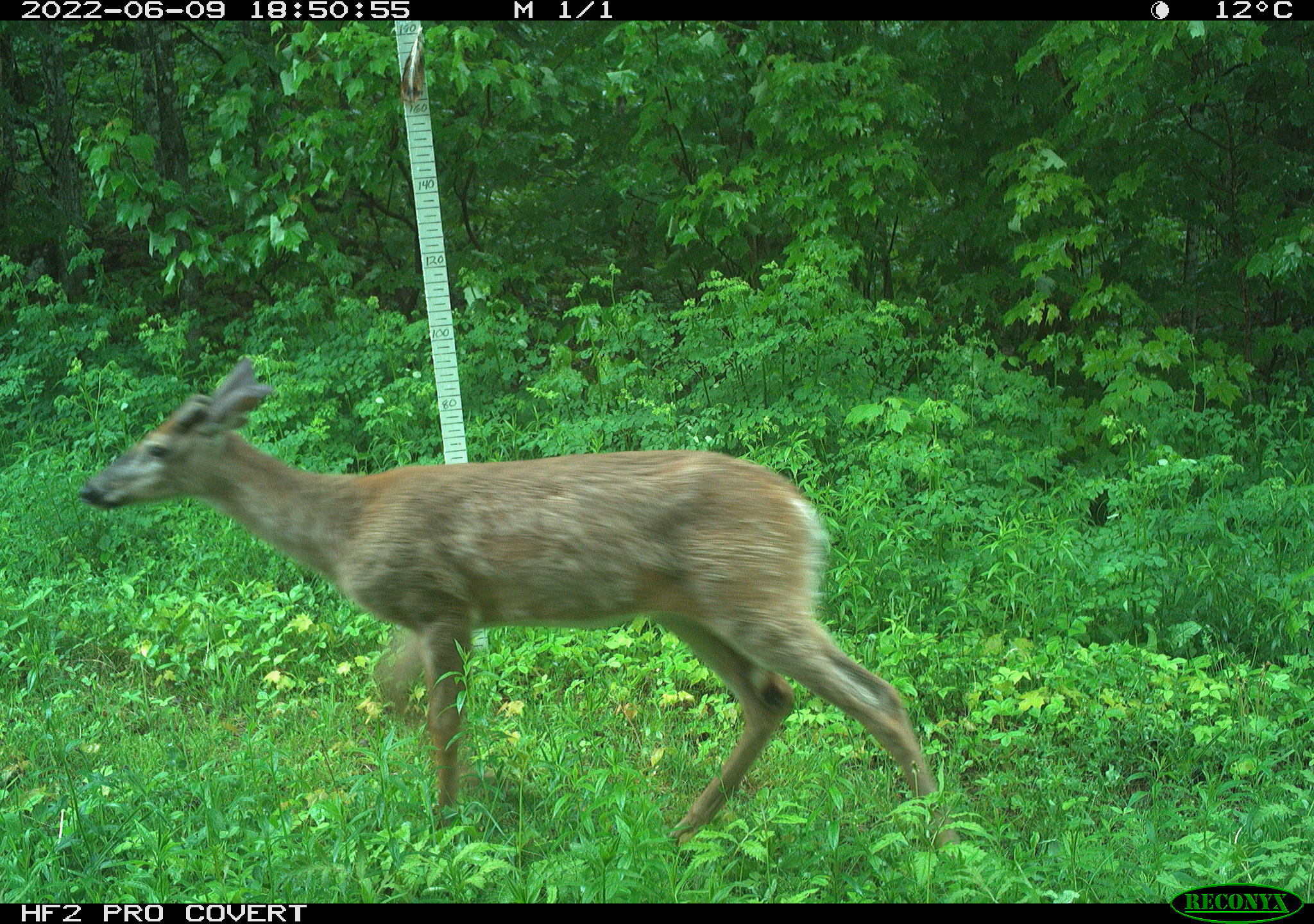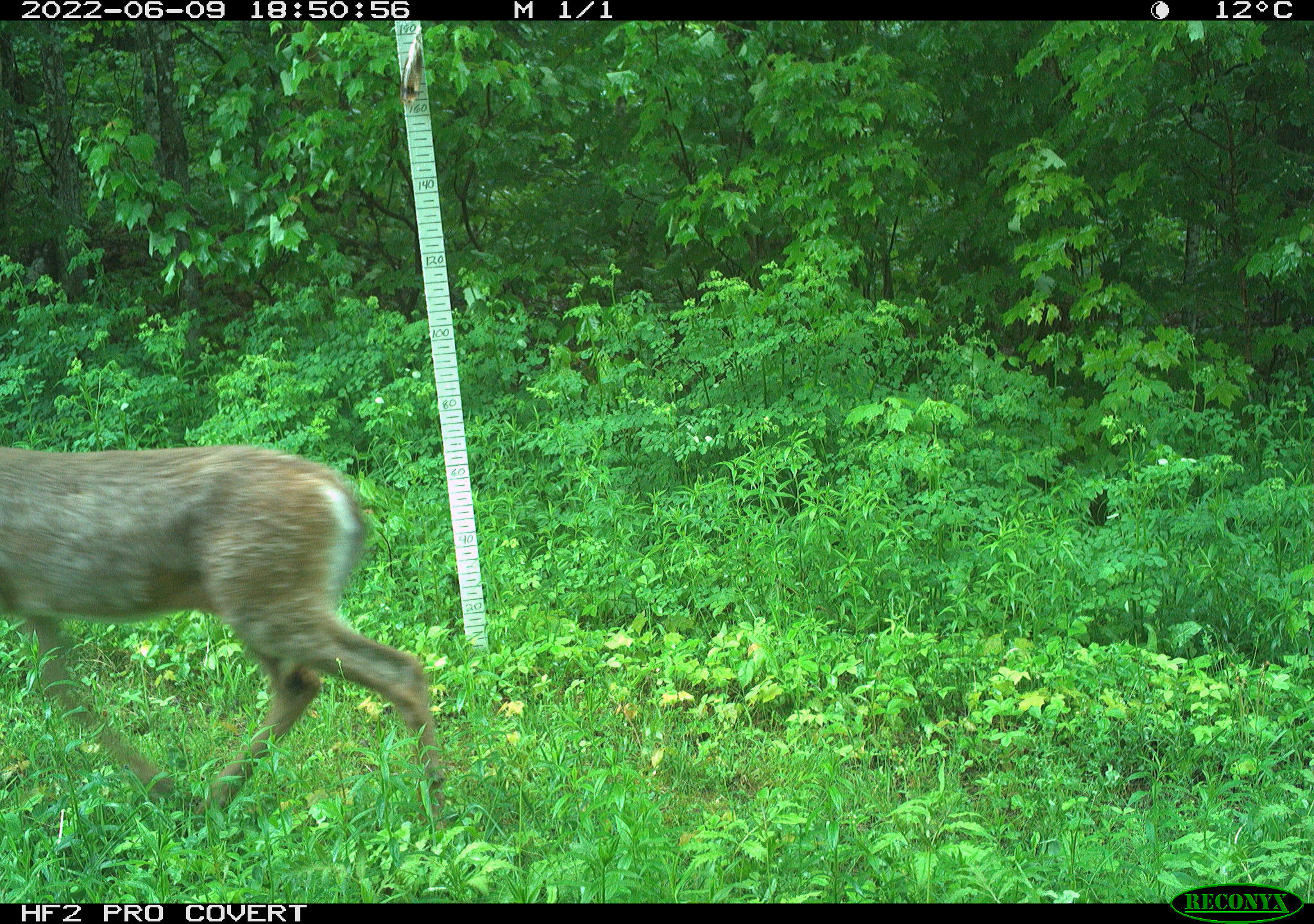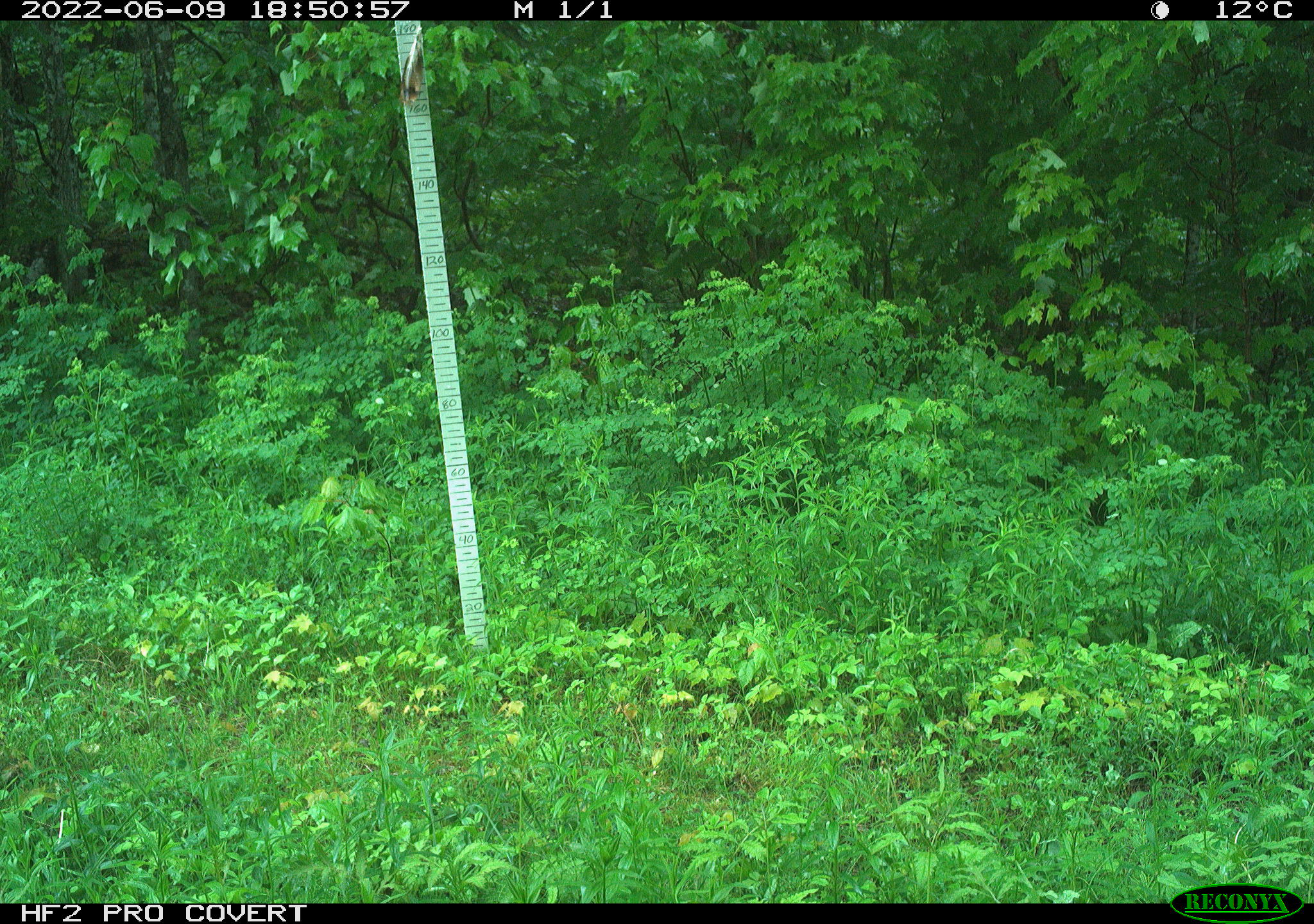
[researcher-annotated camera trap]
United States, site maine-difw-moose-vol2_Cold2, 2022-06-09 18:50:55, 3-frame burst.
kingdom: Animalia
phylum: Chordata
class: Mammalia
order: Artiodactyla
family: Cervidae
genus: Odocoileus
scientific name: Odocoileus virginianus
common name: white-tailed deer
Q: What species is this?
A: White-tailed deer (Odocoileus virginianus).